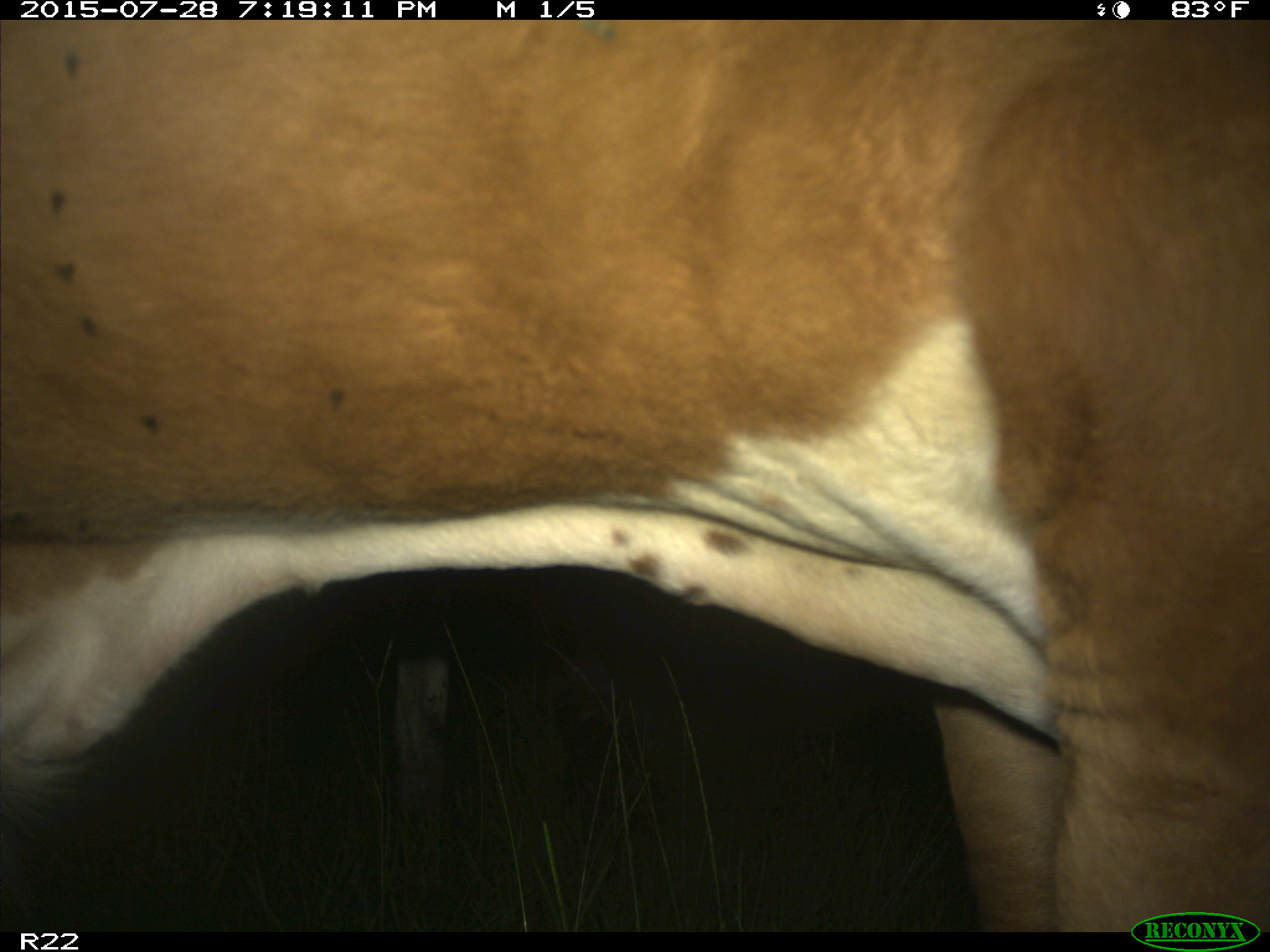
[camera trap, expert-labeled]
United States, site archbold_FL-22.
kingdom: Animalia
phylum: Chordata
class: Mammalia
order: Artiodactyla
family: Bovidae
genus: Bos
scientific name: Bos taurus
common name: domestic cow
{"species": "Bos taurus (domestic cow)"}